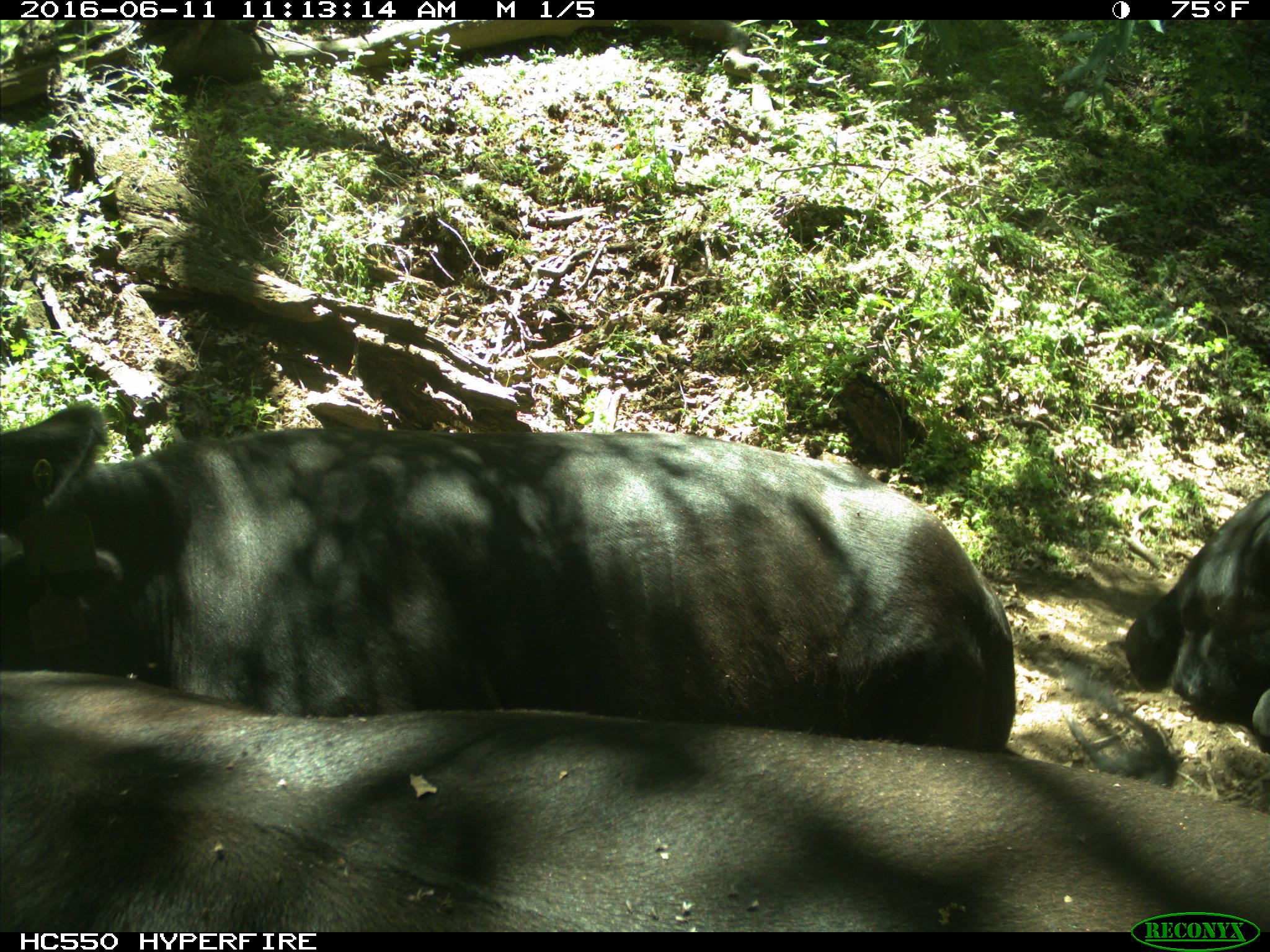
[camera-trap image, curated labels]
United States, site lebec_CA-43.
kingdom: Animalia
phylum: Chordata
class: Mammalia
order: Artiodactyla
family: Bovidae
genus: Bos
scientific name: Bos taurus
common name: domestic cow